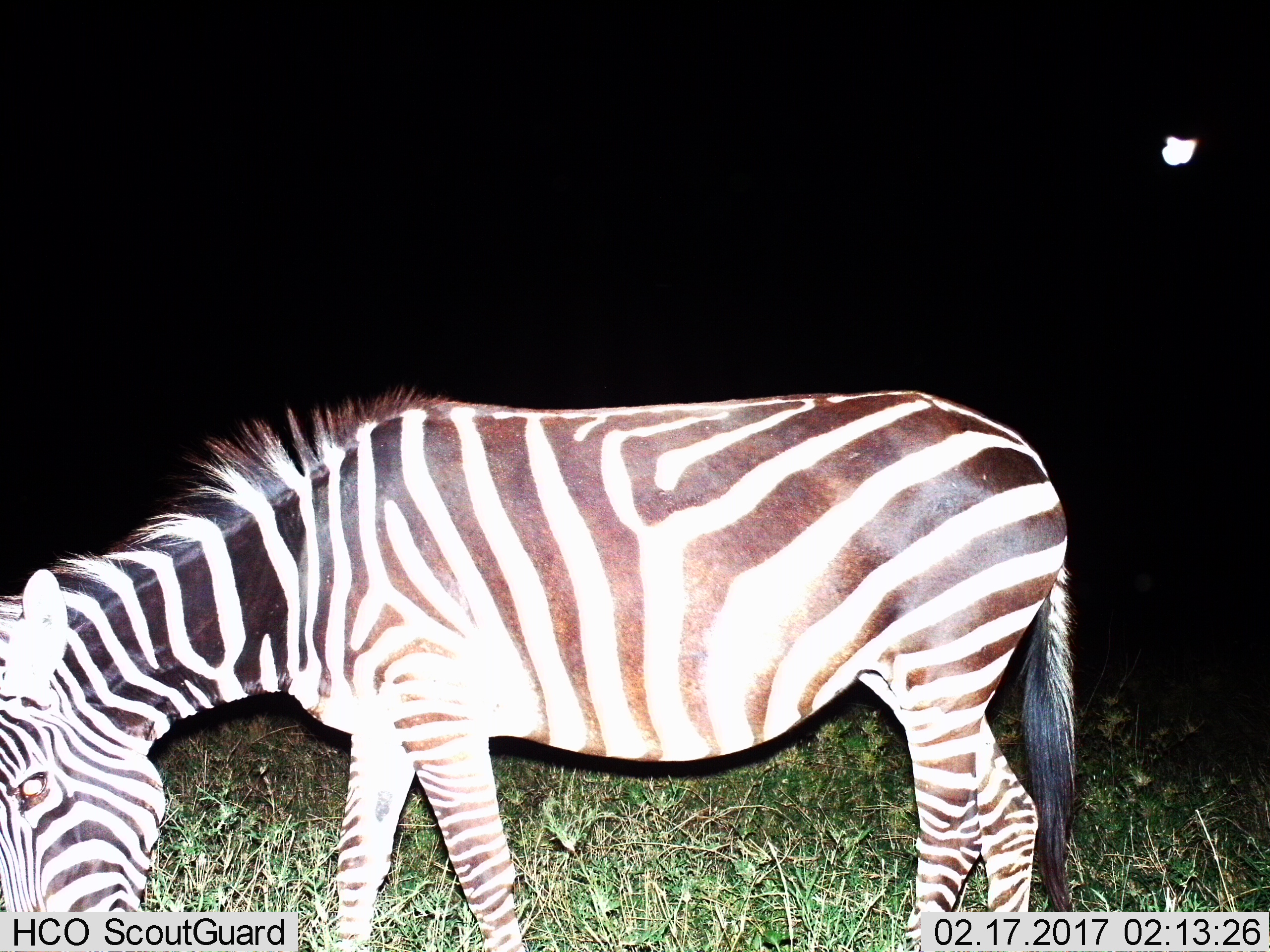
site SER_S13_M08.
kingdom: Animalia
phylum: Chordata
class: Mammalia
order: Perissodactyla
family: Equidae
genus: Equus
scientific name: Equus quagga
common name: plains zebra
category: zebraplains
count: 1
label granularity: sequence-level